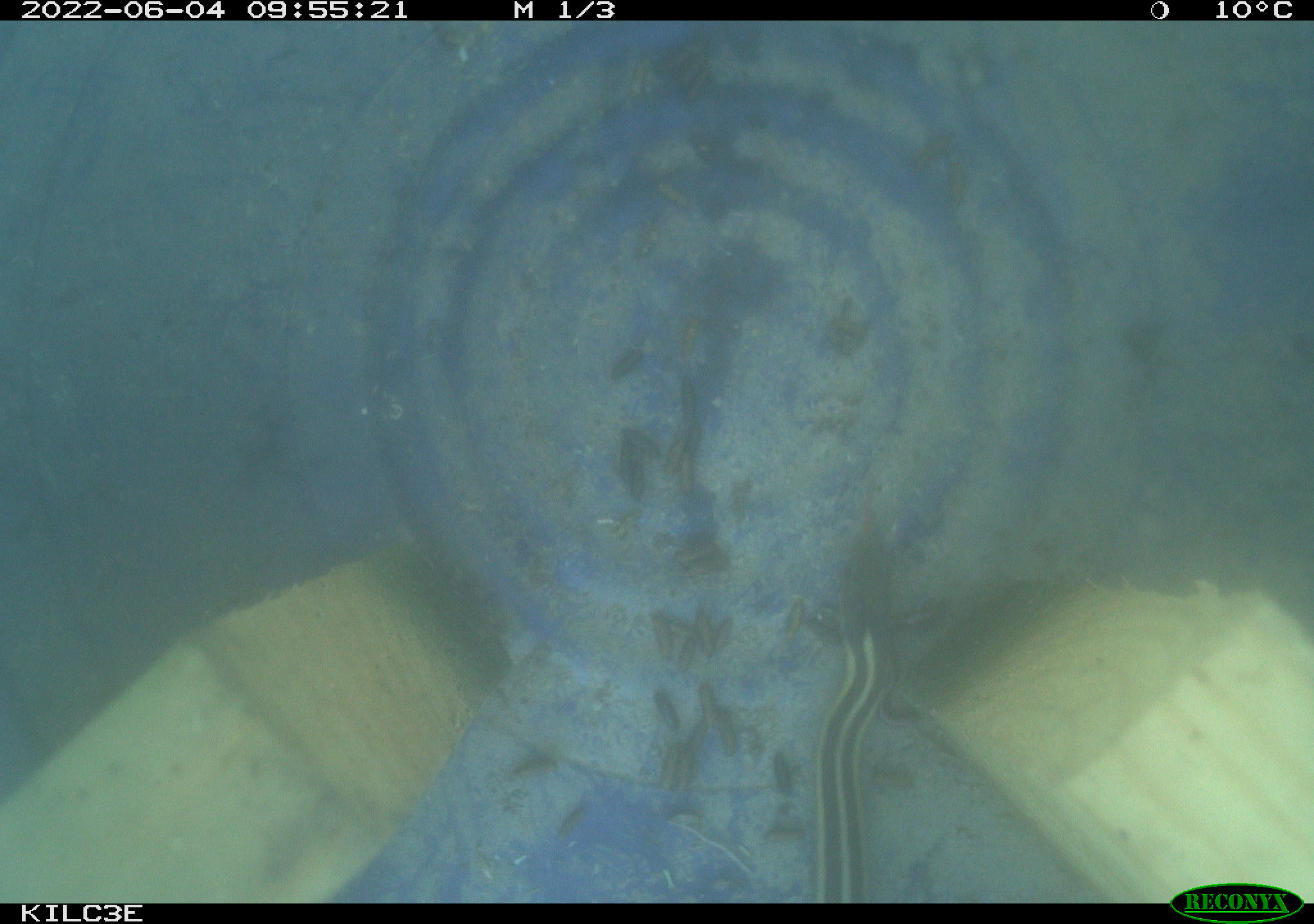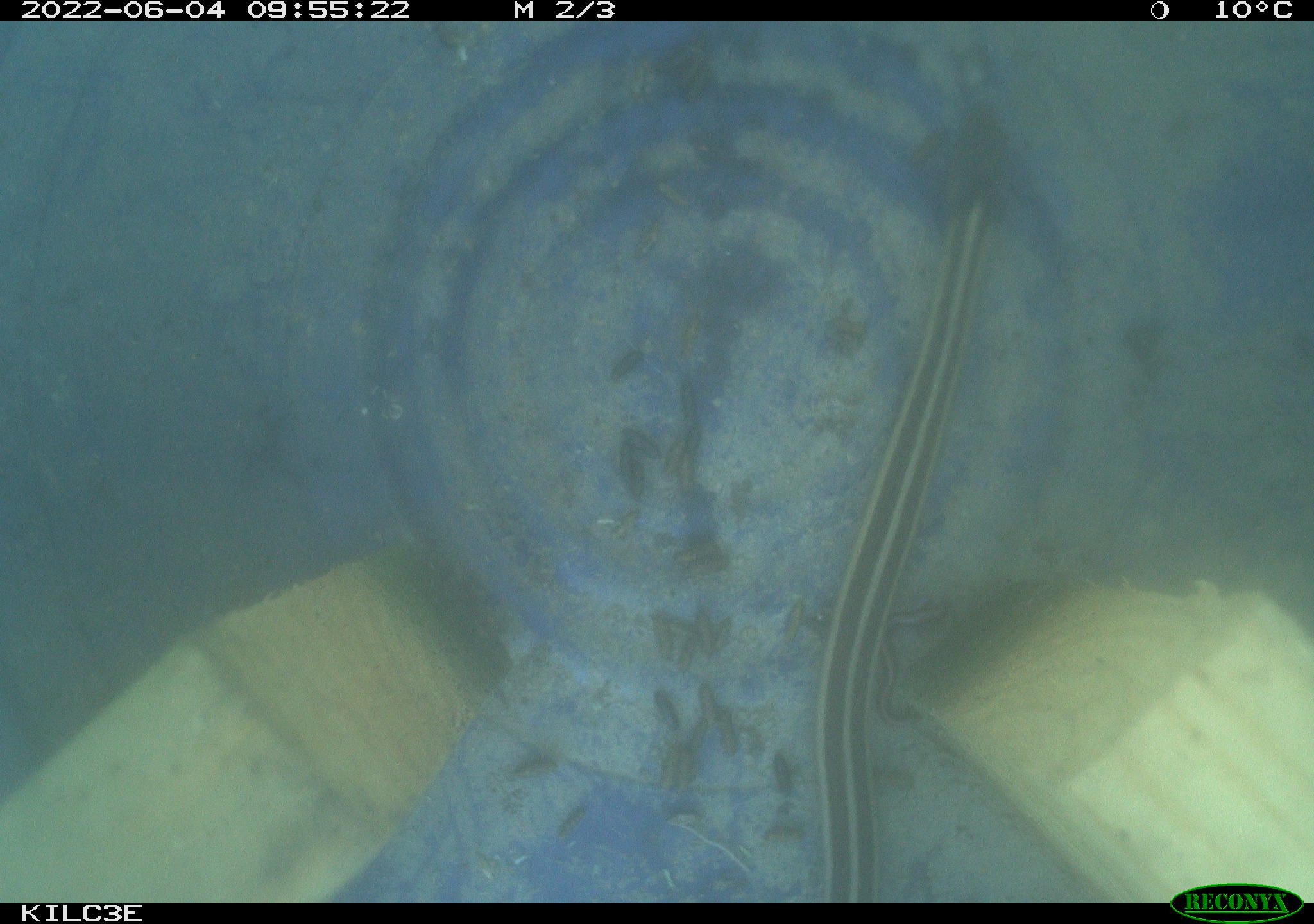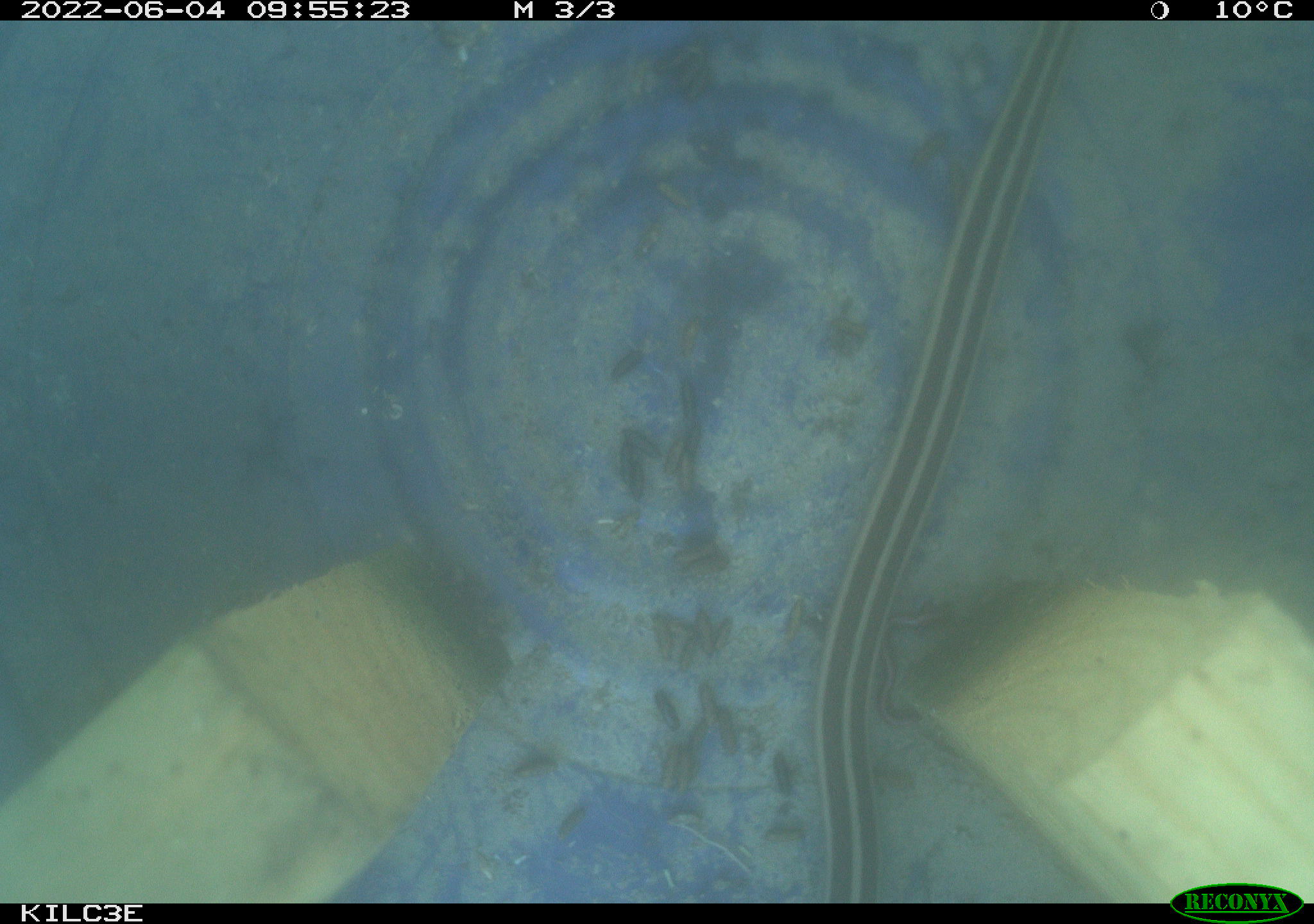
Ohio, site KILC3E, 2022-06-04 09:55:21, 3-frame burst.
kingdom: Animalia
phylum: Chordata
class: Reptilia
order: Squamata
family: Colubridae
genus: Thamnophis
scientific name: Thamnophis sirtalis sirtalis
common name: eastern gartersnake